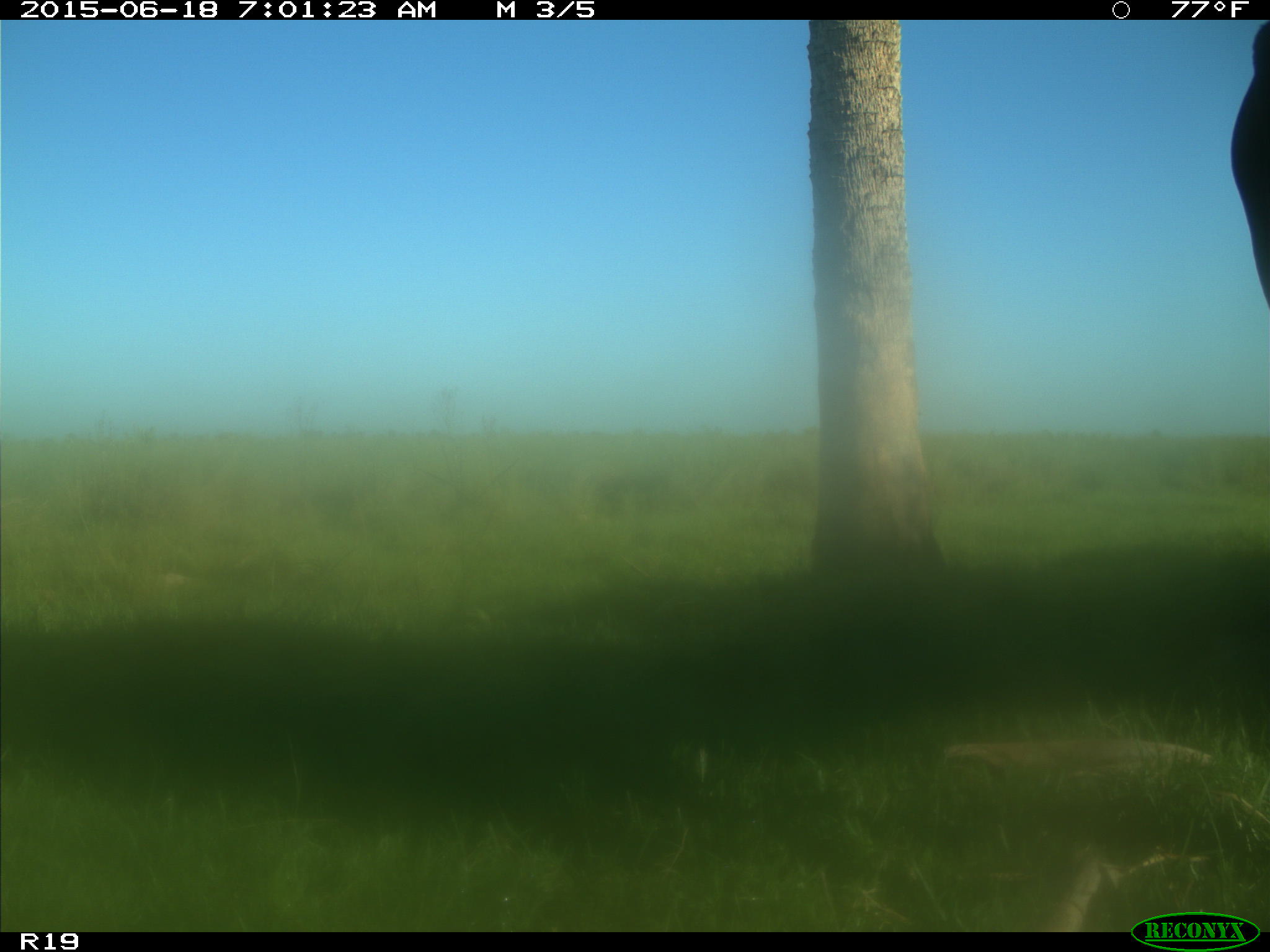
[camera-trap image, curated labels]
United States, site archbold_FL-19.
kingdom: Animalia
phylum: Chordata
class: Mammalia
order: Artiodactyla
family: Bovidae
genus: Bos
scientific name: Bos taurus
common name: domestic cow